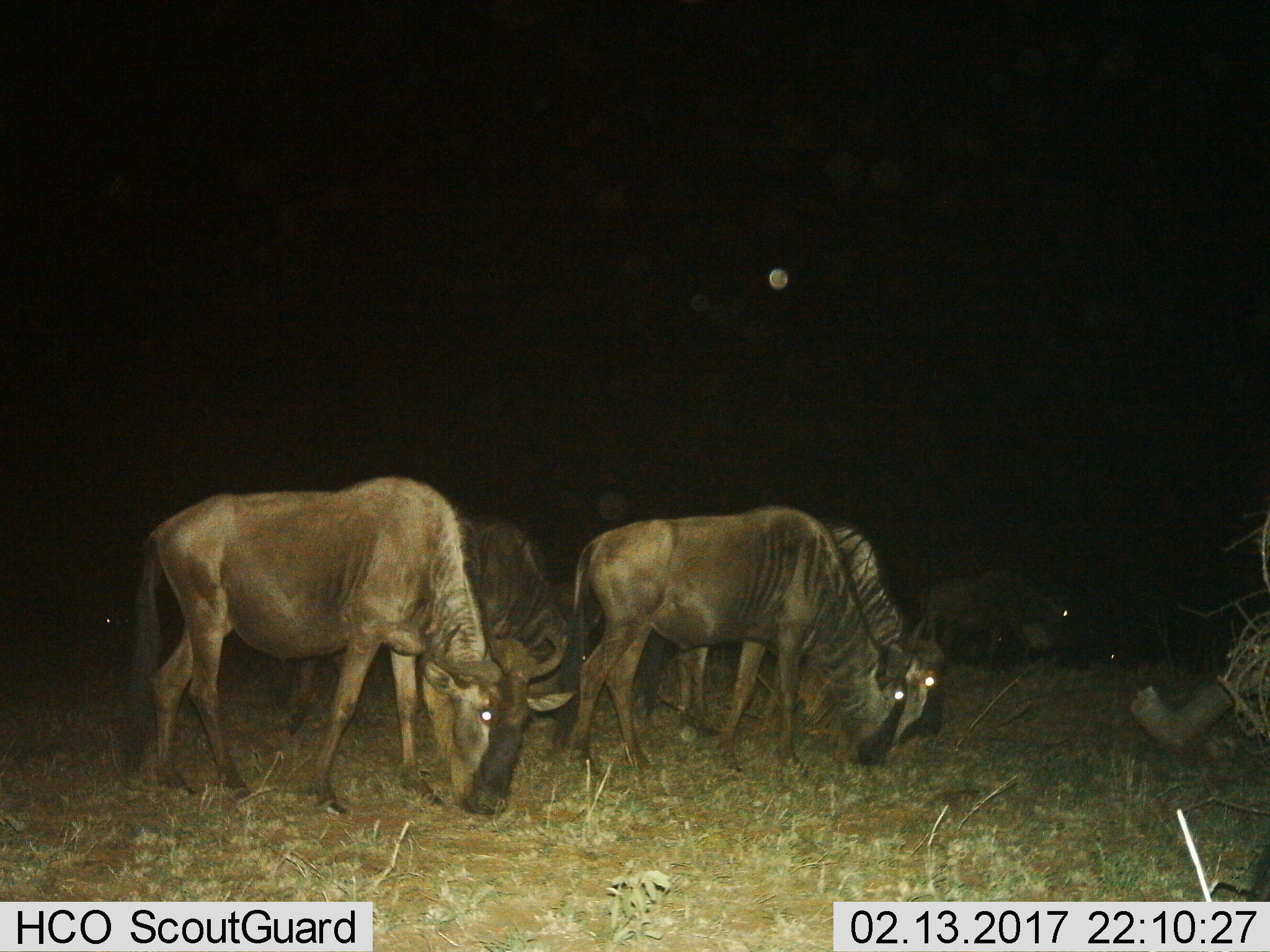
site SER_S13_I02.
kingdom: Animalia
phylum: Chordata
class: Mammalia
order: Artiodactyla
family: Bovidae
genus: Connochaetes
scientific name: Connochaetes taurinus taurinus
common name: blue wildebeest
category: wildebeestblue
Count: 7.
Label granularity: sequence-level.